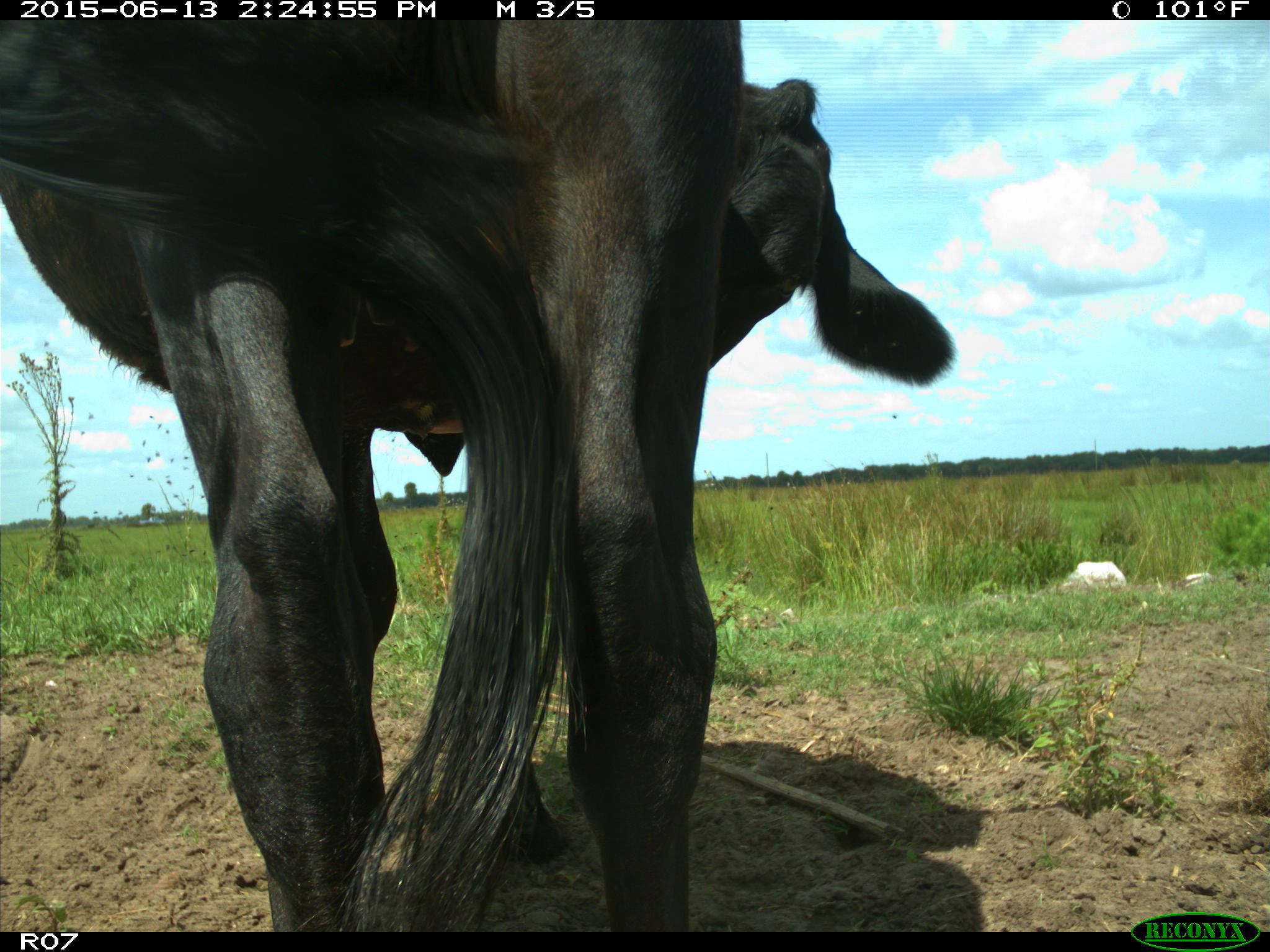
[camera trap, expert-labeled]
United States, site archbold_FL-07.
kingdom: Animalia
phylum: Chordata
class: Mammalia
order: Artiodactyla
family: Bovidae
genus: Bos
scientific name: Bos taurus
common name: domestic cow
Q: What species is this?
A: Bos taurus (domestic cow).